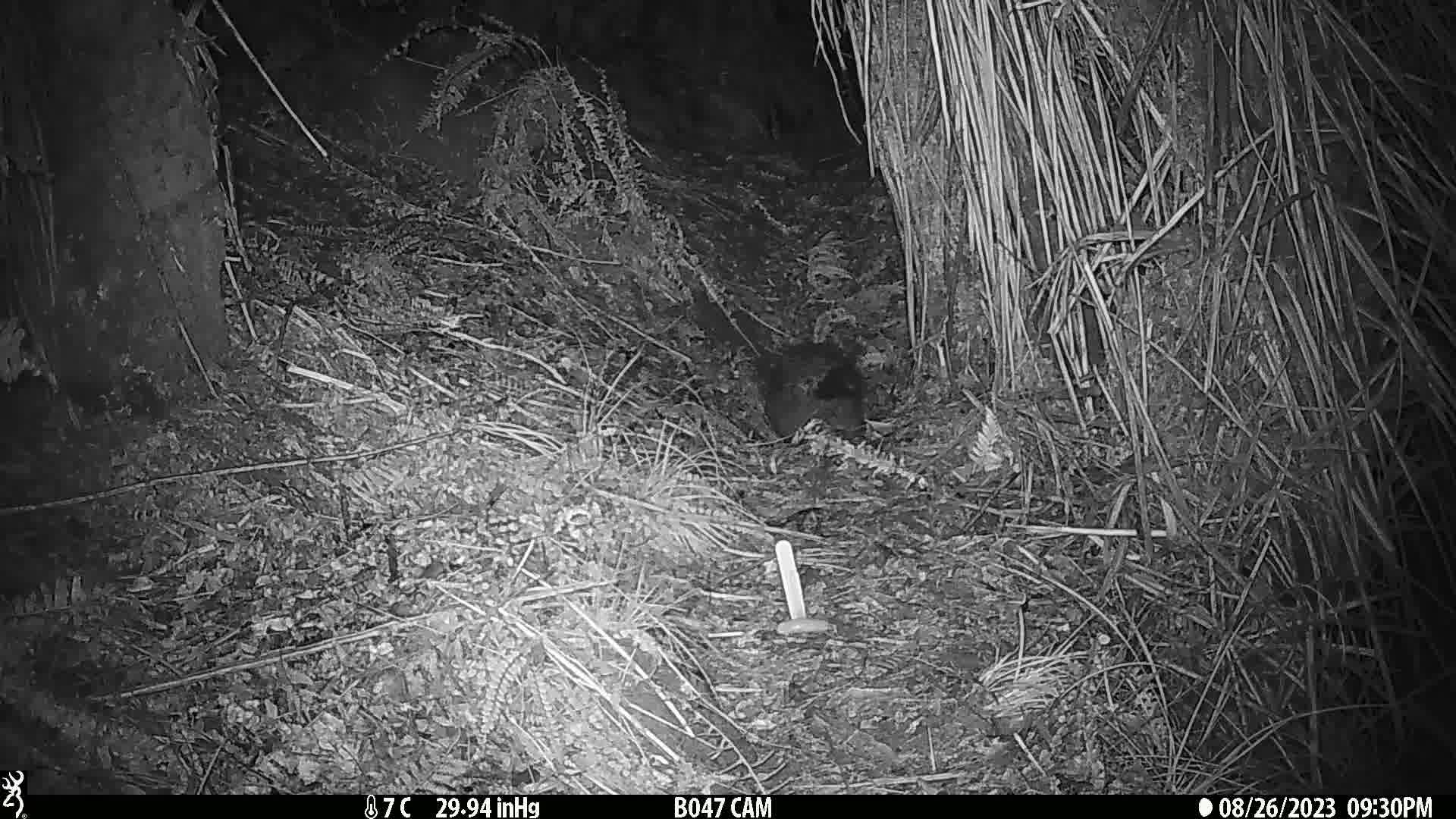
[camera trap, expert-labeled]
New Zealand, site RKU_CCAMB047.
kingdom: Animalia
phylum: Chordata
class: Mammalia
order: Diprotodontia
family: Phalangeridae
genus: Trichosurus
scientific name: Trichosurus vulpecula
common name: common brushtail possum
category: possum